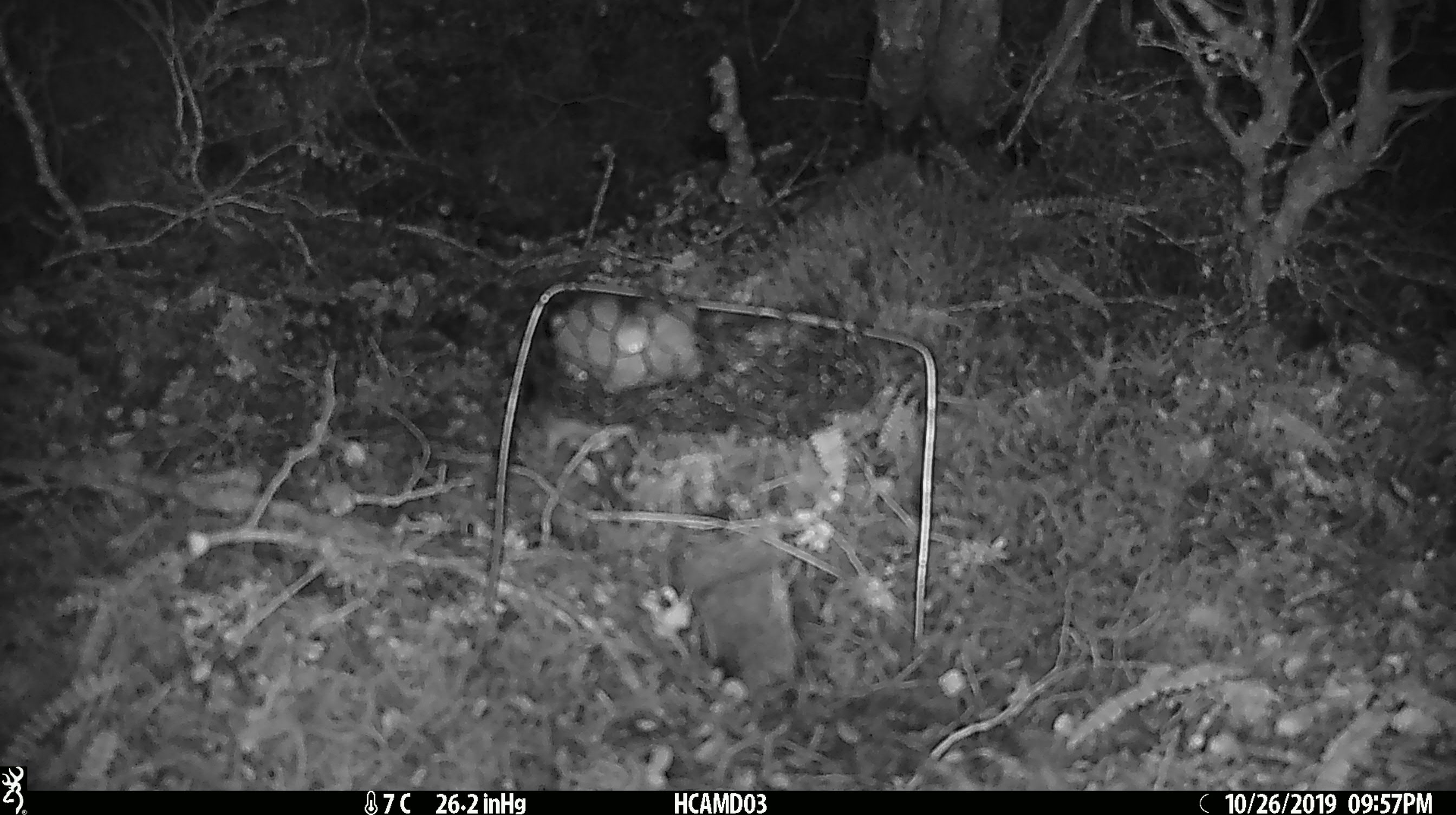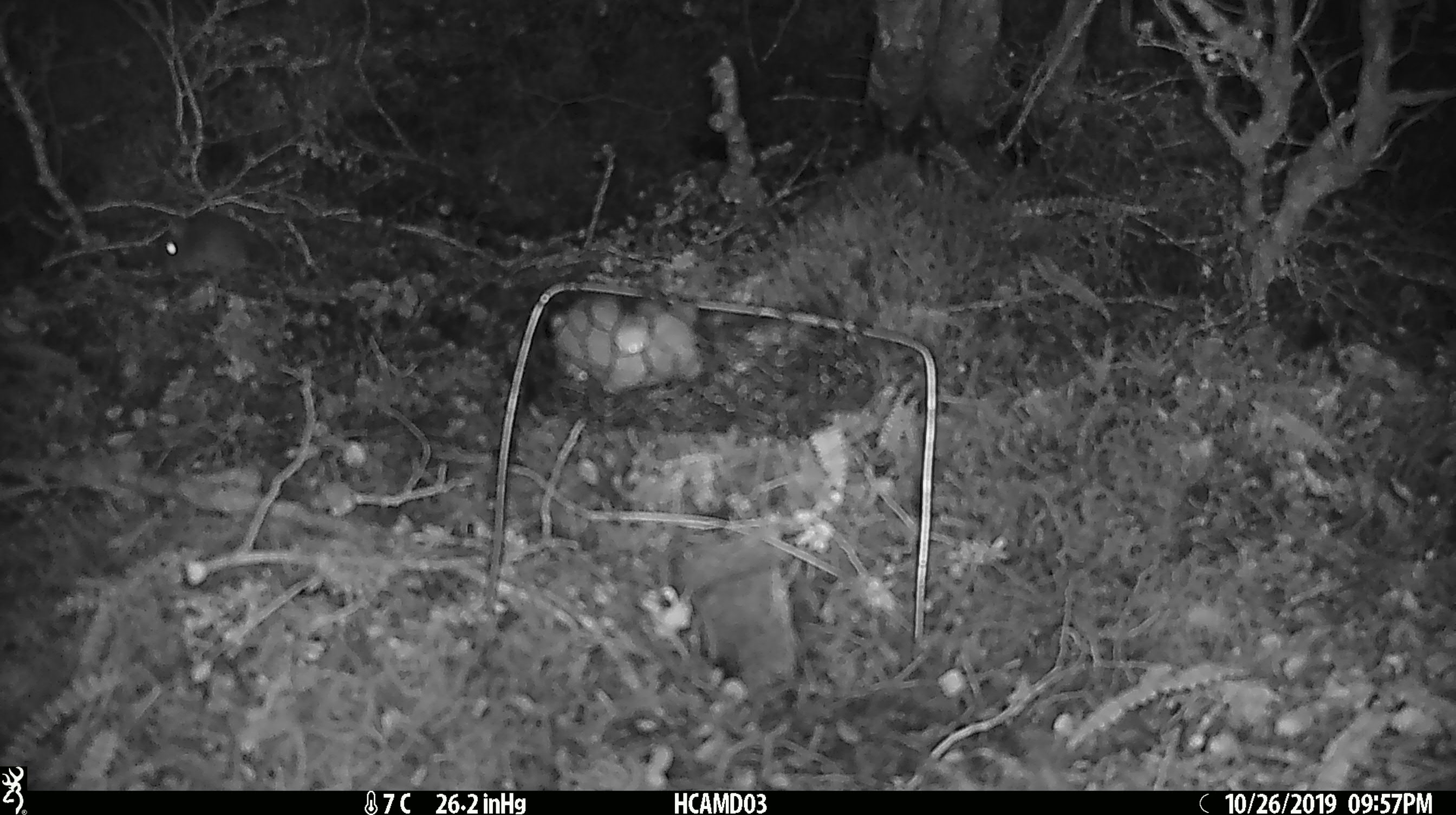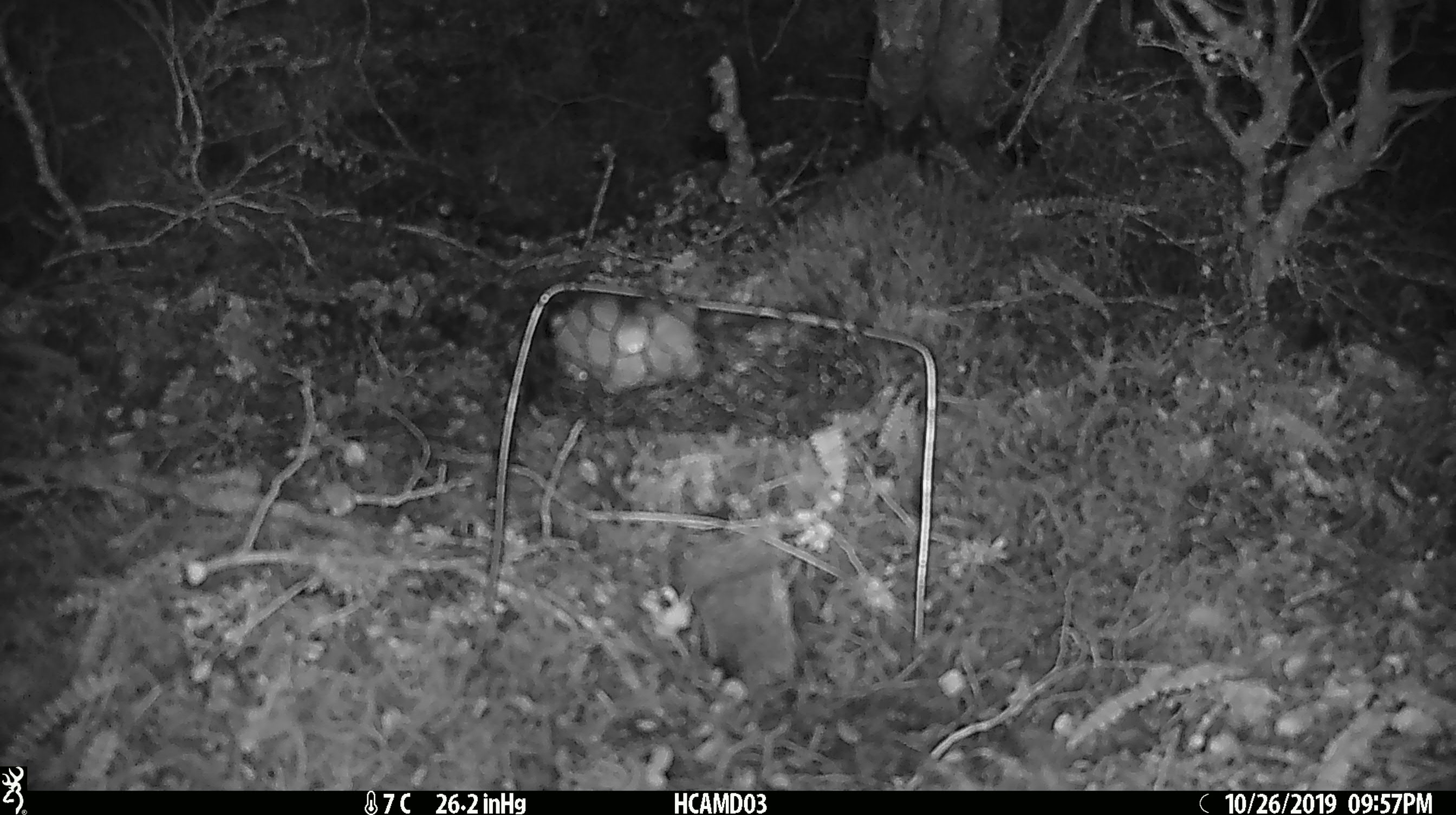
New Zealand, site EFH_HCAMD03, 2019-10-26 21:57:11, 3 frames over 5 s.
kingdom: Animalia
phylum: Chordata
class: Mammalia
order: Rodentia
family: Muridae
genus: Mus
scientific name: Mus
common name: mouse